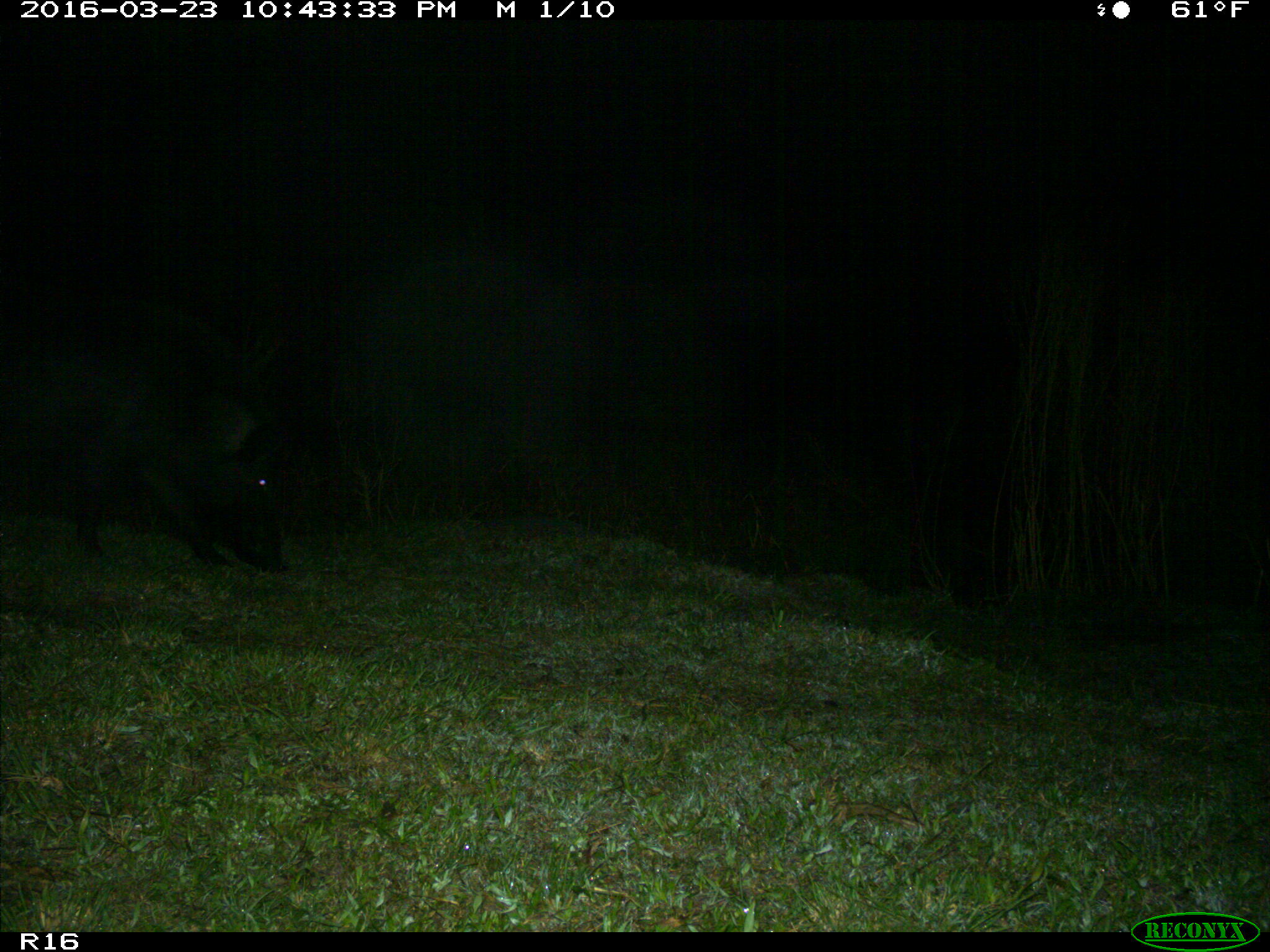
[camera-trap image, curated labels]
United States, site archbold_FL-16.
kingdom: Animalia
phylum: Chordata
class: Mammalia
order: Artiodactyla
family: Suidae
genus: Sus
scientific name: Sus scrofa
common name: wild boar